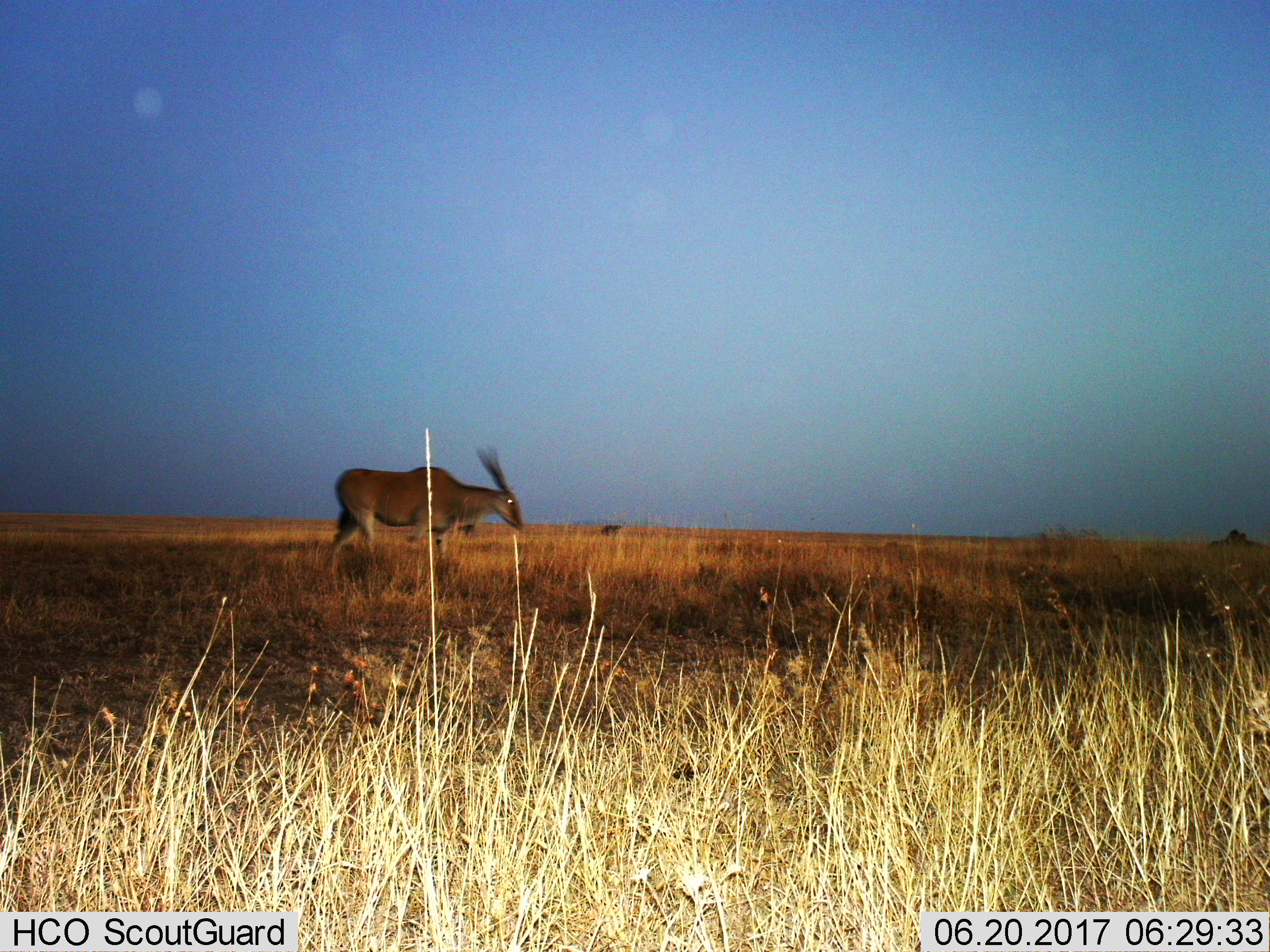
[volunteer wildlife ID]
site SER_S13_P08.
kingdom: Animalia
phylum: Chordata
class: Mammalia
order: Artiodactyla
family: Bovidae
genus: Tragelaphus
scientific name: Tragelaphus oryx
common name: eland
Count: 1.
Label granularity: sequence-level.